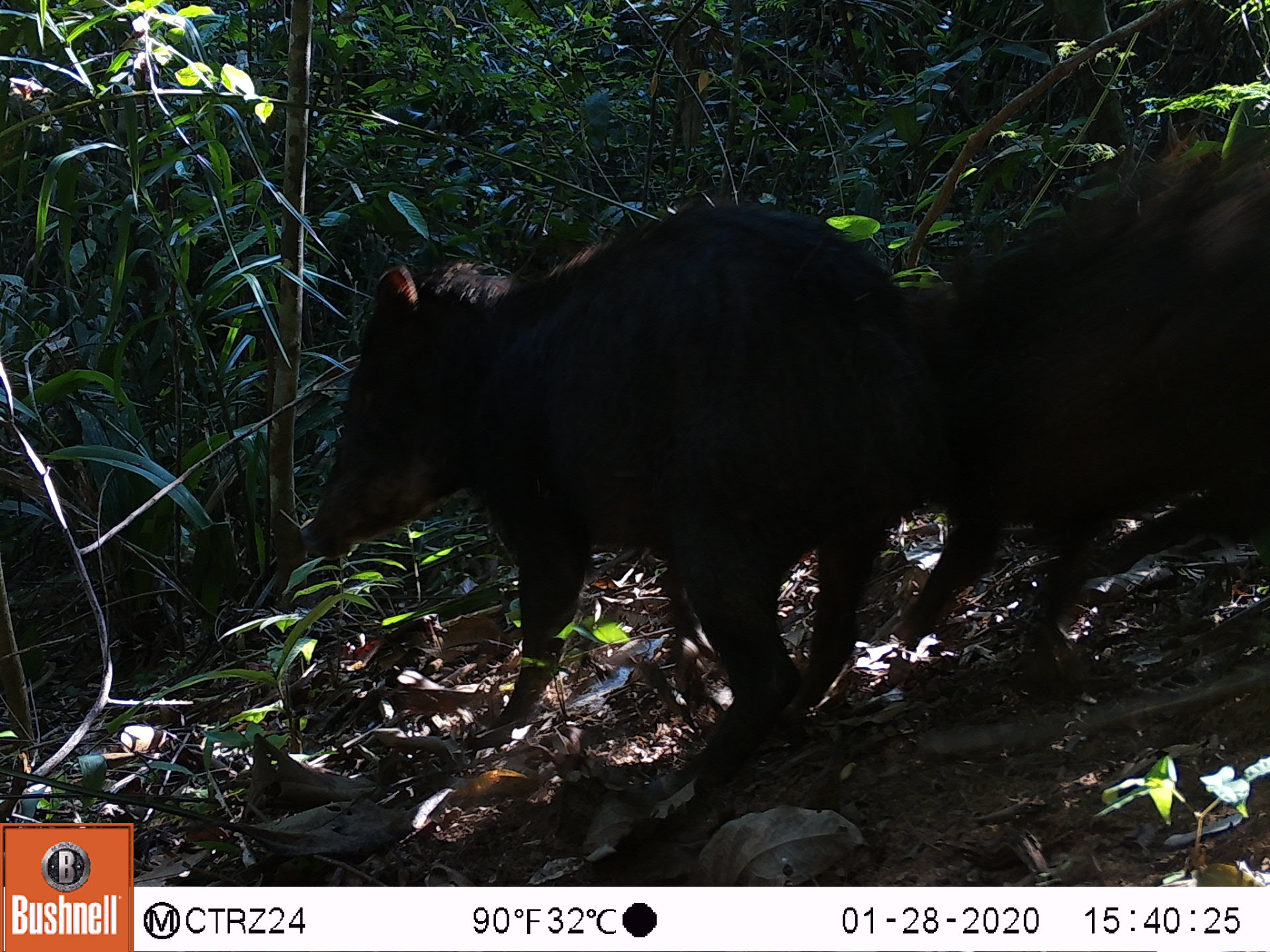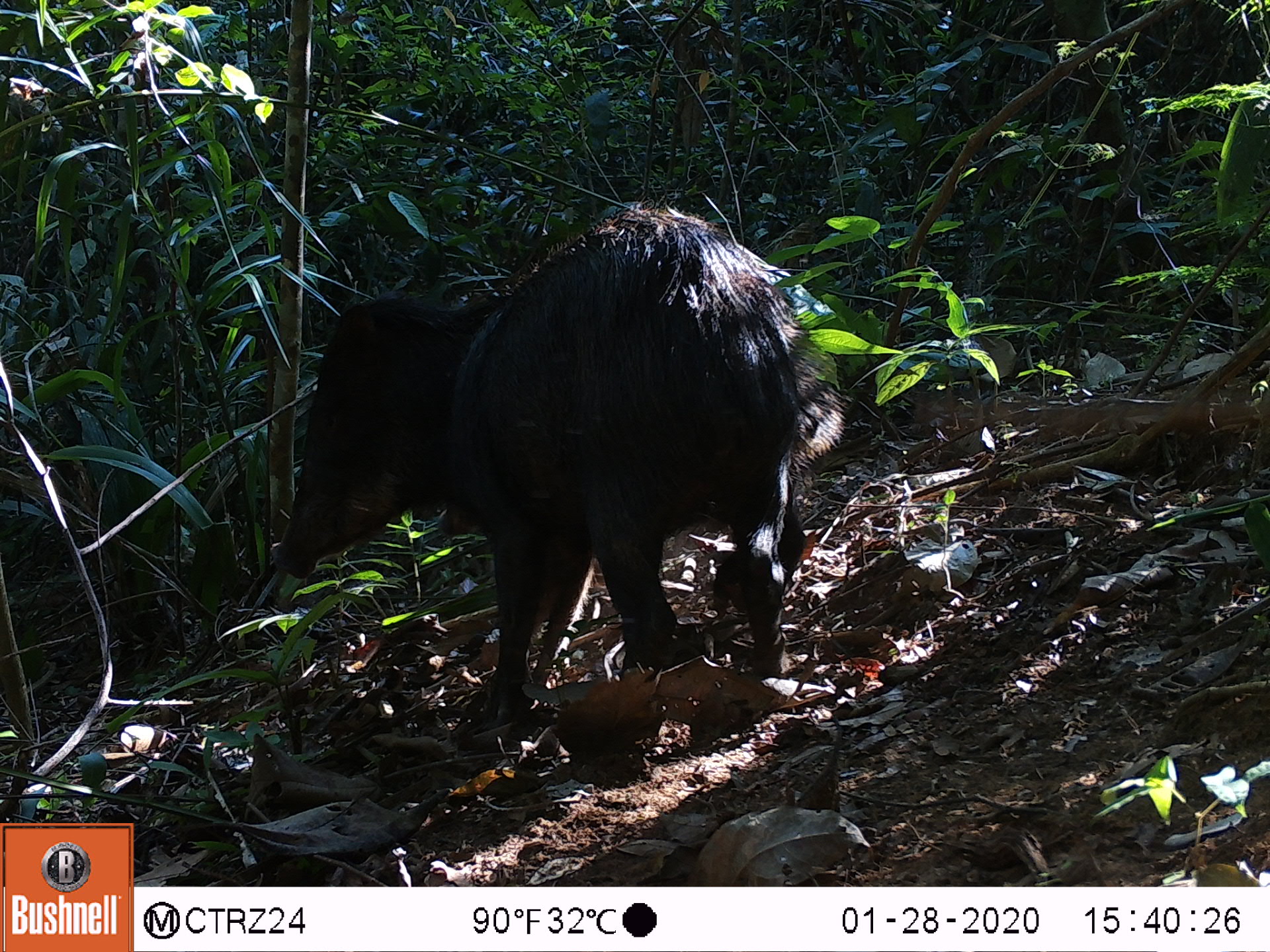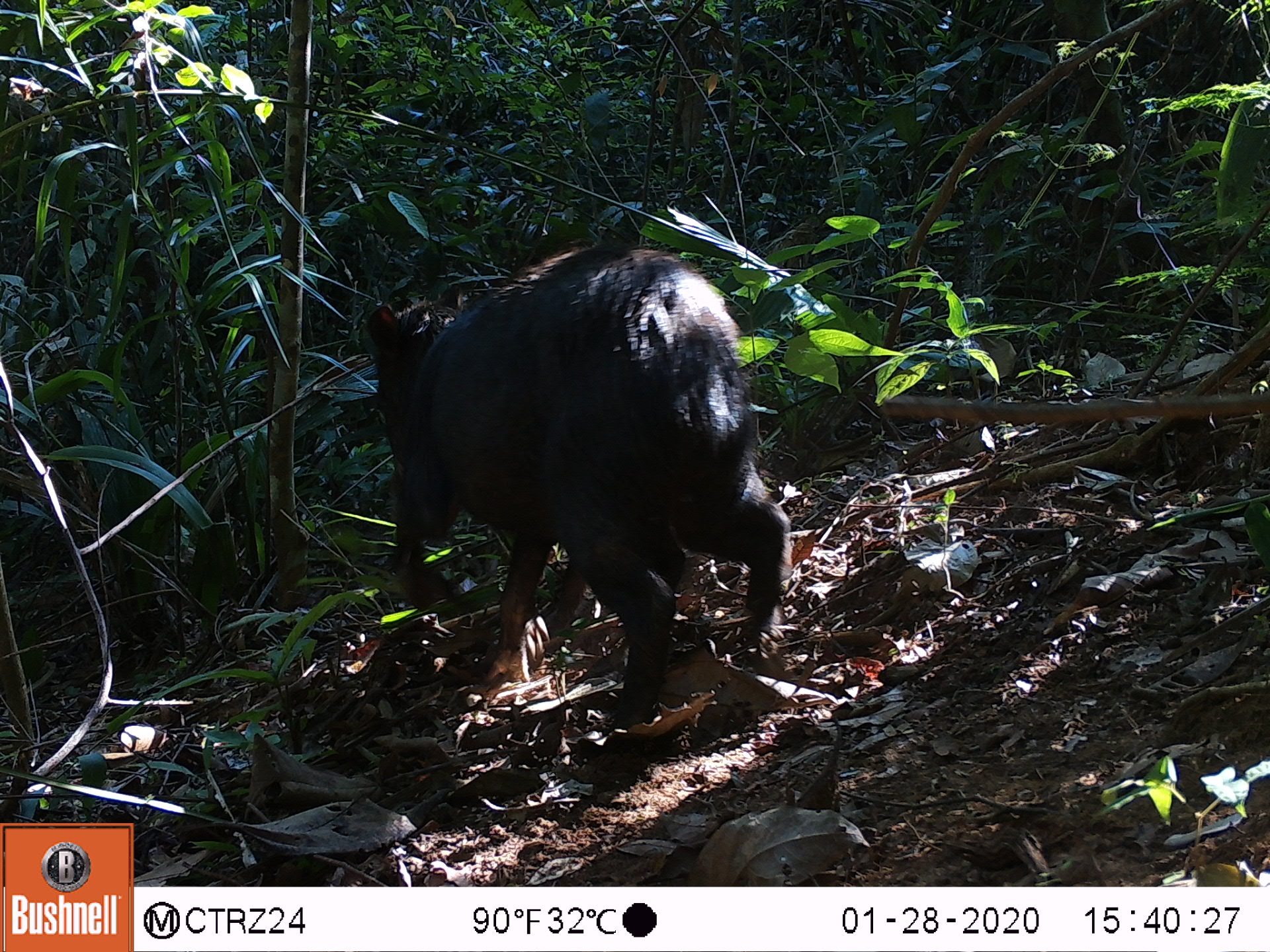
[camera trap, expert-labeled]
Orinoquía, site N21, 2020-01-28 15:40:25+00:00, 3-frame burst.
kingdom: Animalia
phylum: Chordata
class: Mammalia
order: Artiodactyla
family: Tayassuidae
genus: Tayassu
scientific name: Tayassu pecari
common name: white-lipped peccary